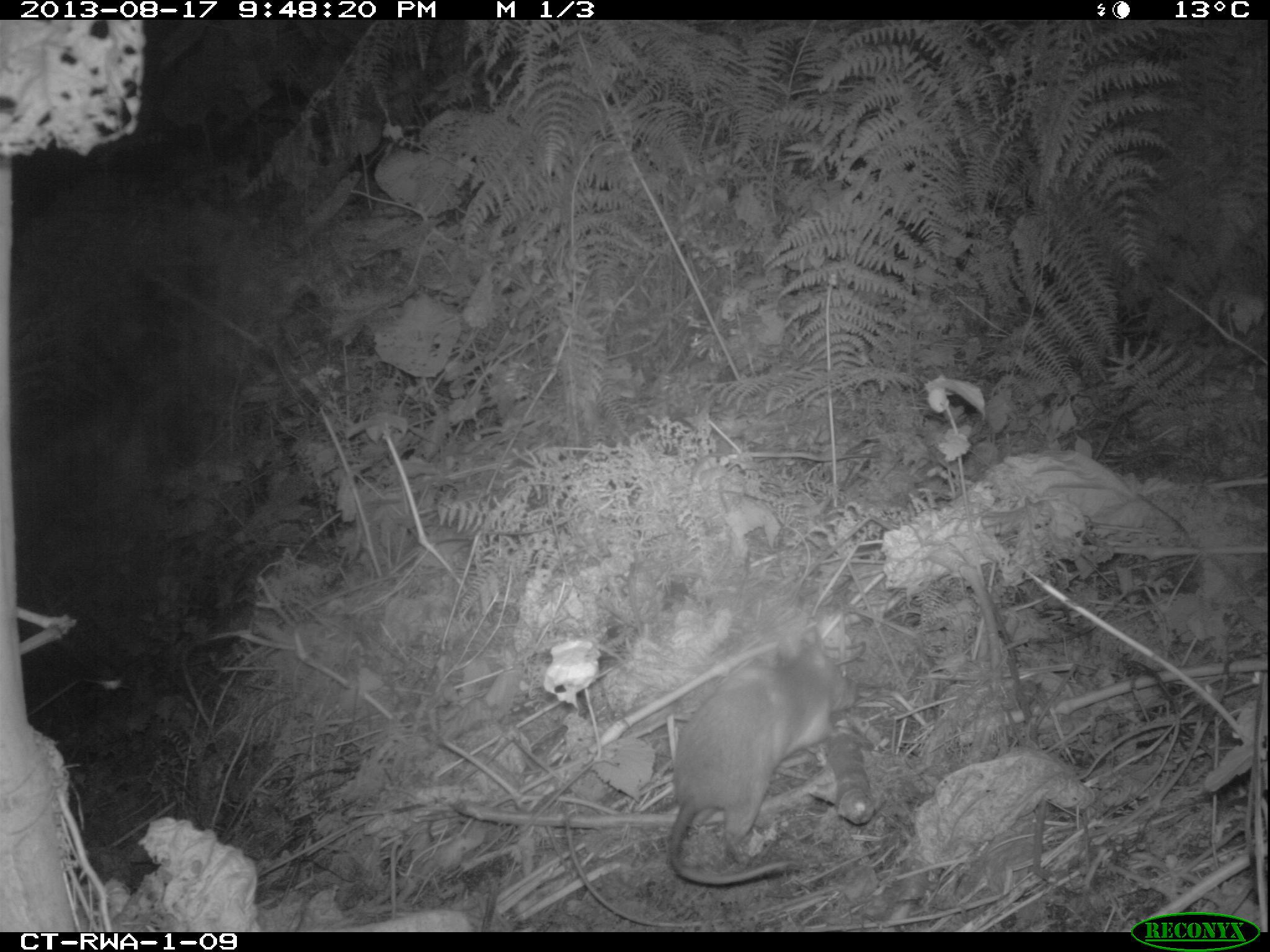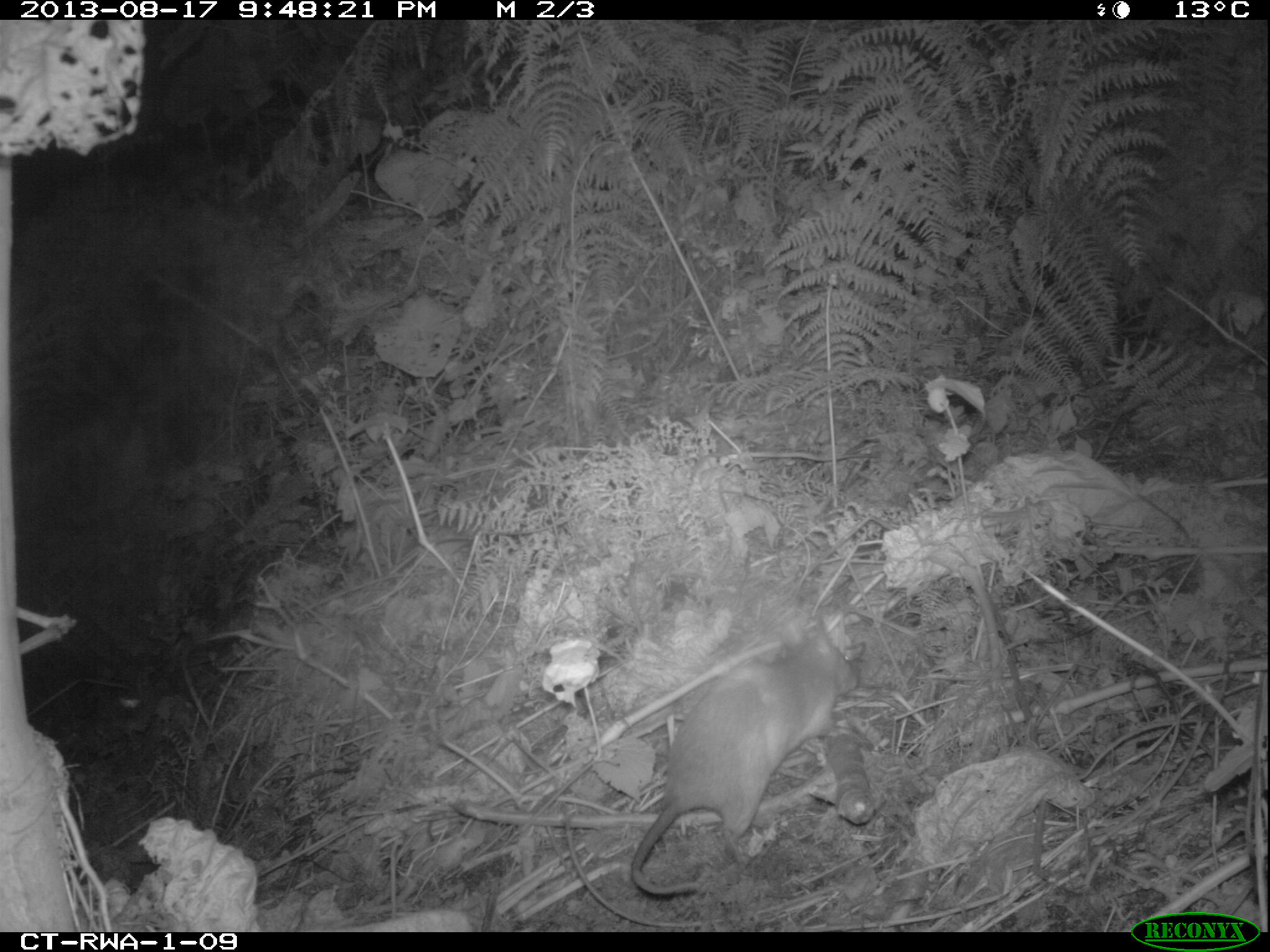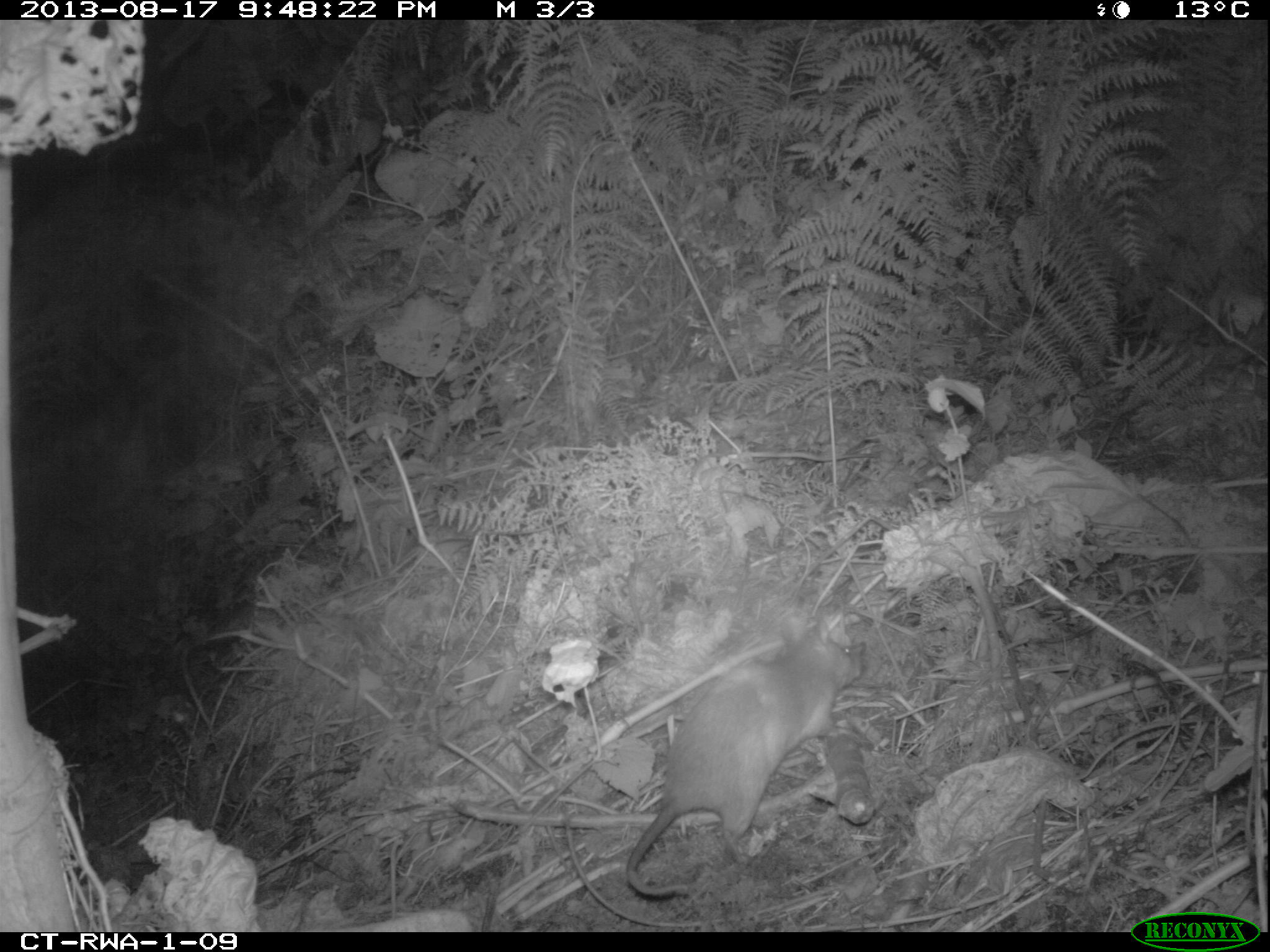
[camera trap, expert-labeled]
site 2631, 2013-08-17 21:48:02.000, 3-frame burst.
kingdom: Animalia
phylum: Chordata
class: Mammalia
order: Rodentia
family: Nesomyidae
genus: Cricetomys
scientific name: Cricetomys gambianus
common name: african giant pouched rat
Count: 1.